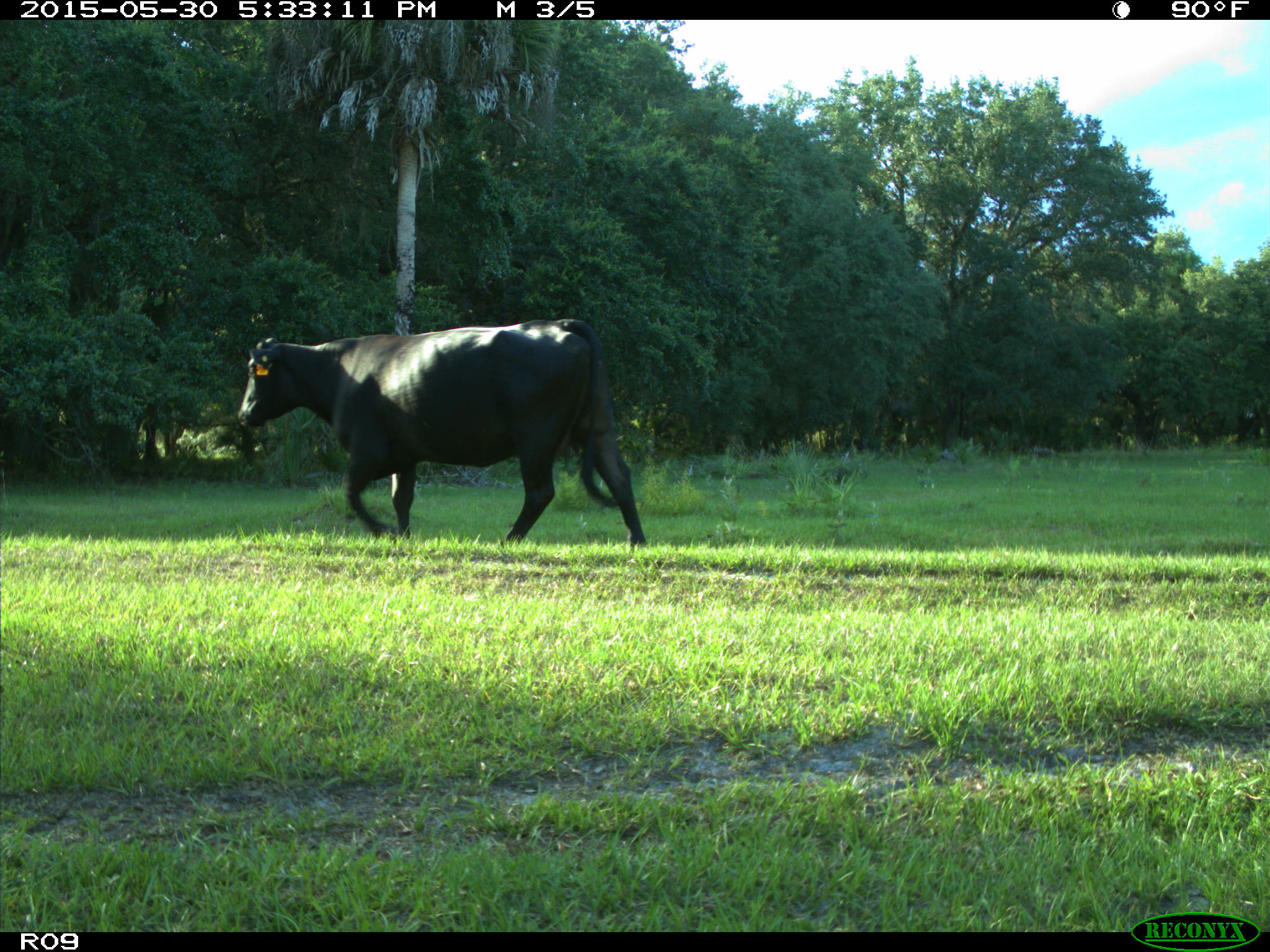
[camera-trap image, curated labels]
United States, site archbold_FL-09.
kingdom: Animalia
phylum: Chordata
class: Mammalia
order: Artiodactyla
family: Bovidae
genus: Bos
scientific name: Bos taurus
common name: domestic cow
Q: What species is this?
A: Bos taurus (domestic cow).